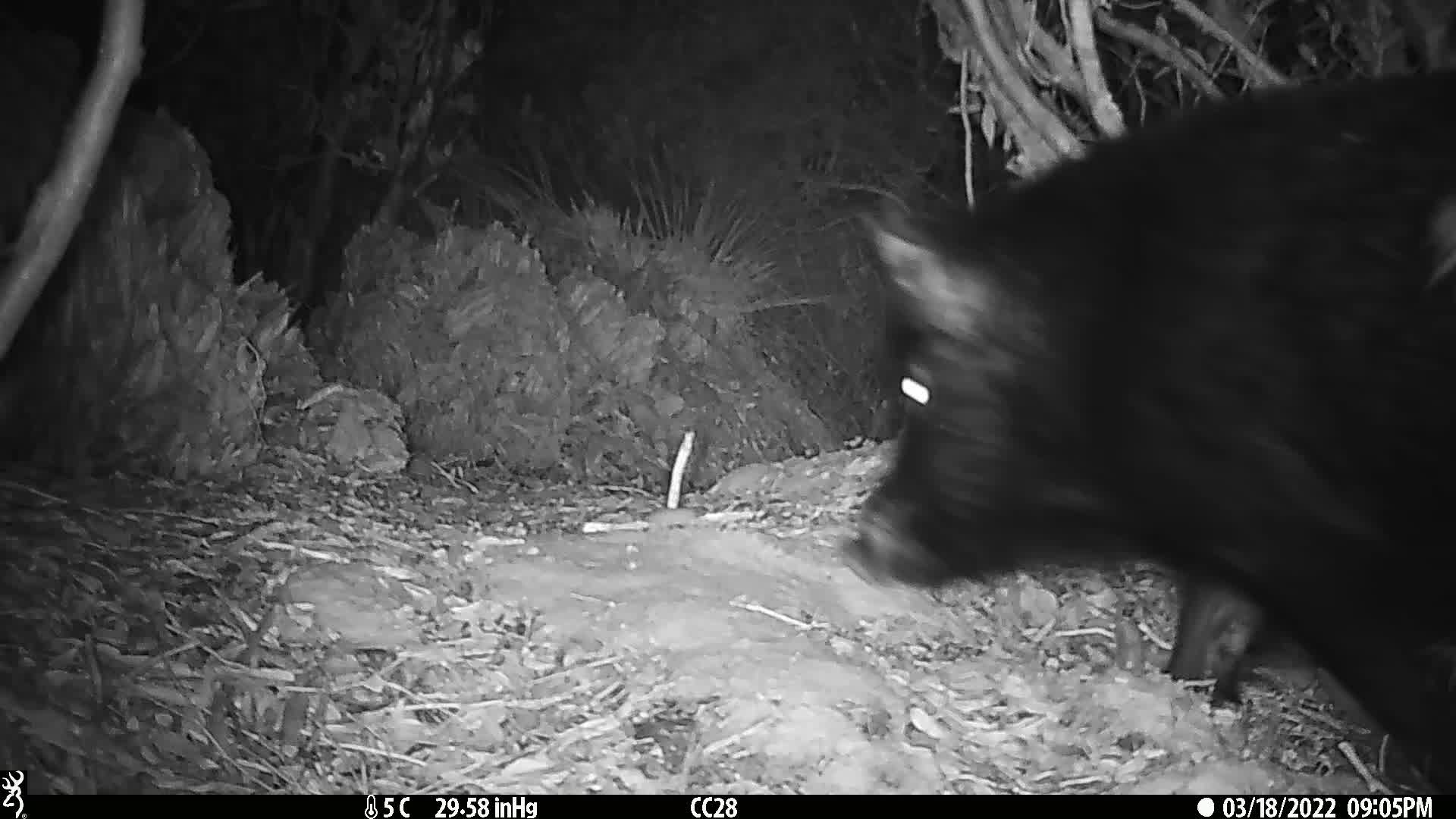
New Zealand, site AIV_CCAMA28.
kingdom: Animalia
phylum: Chordata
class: Mammalia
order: Artiodactyla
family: Suidae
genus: Sus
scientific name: Sus scrofa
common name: pig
Pig (Sus scrofa).